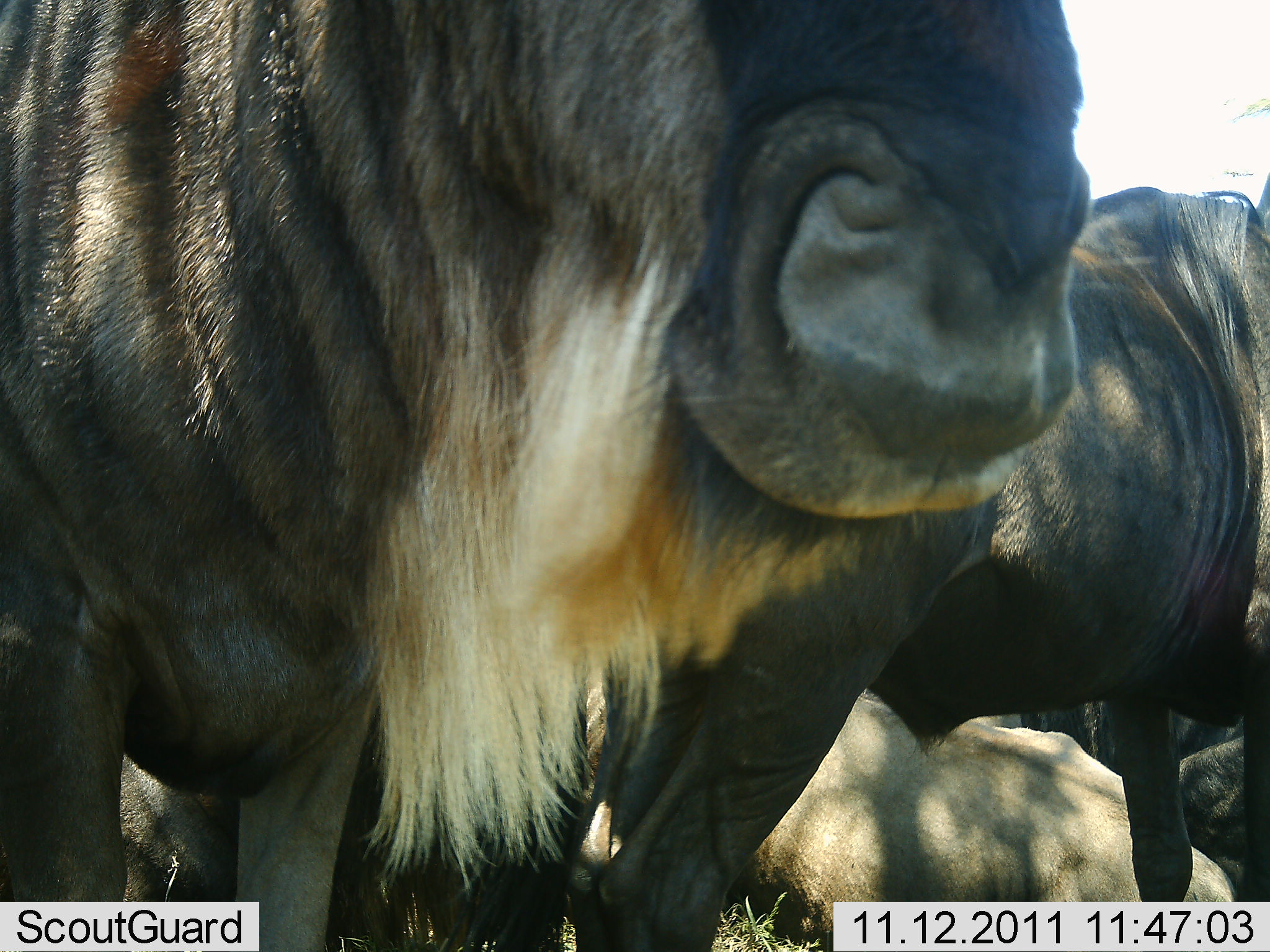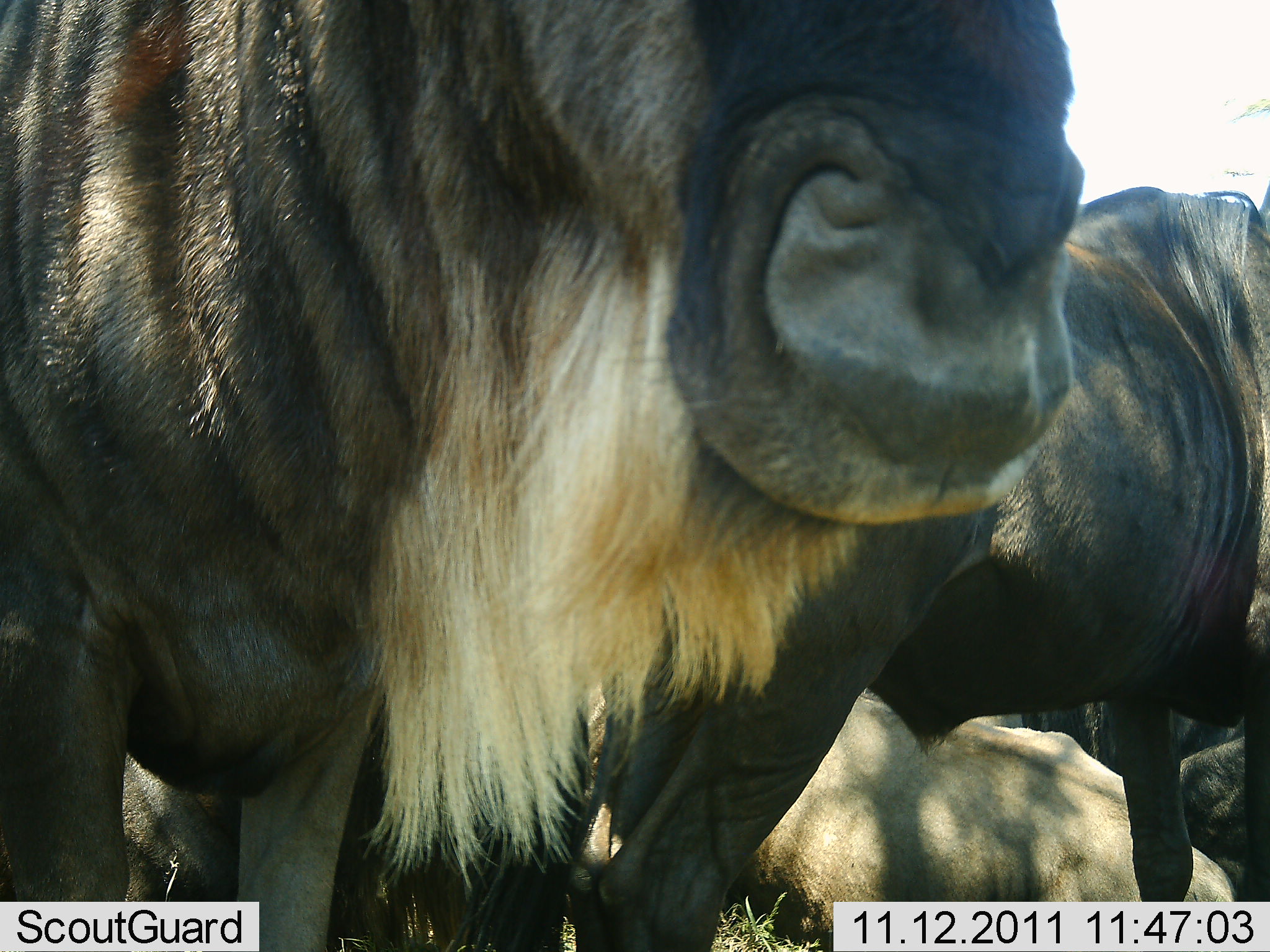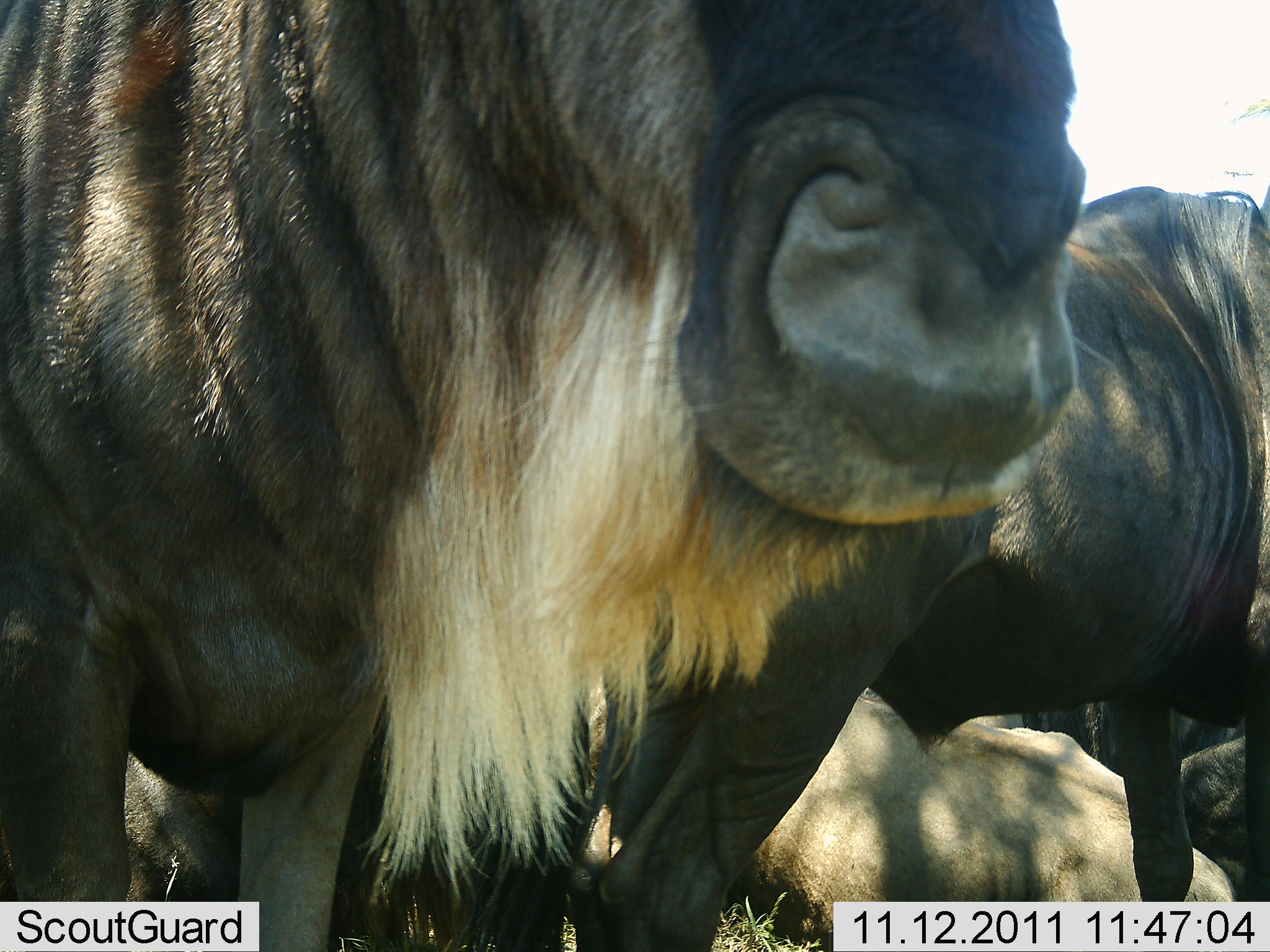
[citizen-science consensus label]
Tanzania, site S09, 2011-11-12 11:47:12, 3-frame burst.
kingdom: Animalia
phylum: Chordata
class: Mammalia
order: Artiodactyla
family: Bovidae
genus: Connochaetes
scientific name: Connochaetes taurinus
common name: blue wildebeest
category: wildebeest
Wildebeest (blue wildebeest) (Connochaetes taurinus), count 4. Behavior (volunteer vote fractions): standing 67%, resting 67%, moving 0%, interacting 0%. Young present (vote fraction): 0%. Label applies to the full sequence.